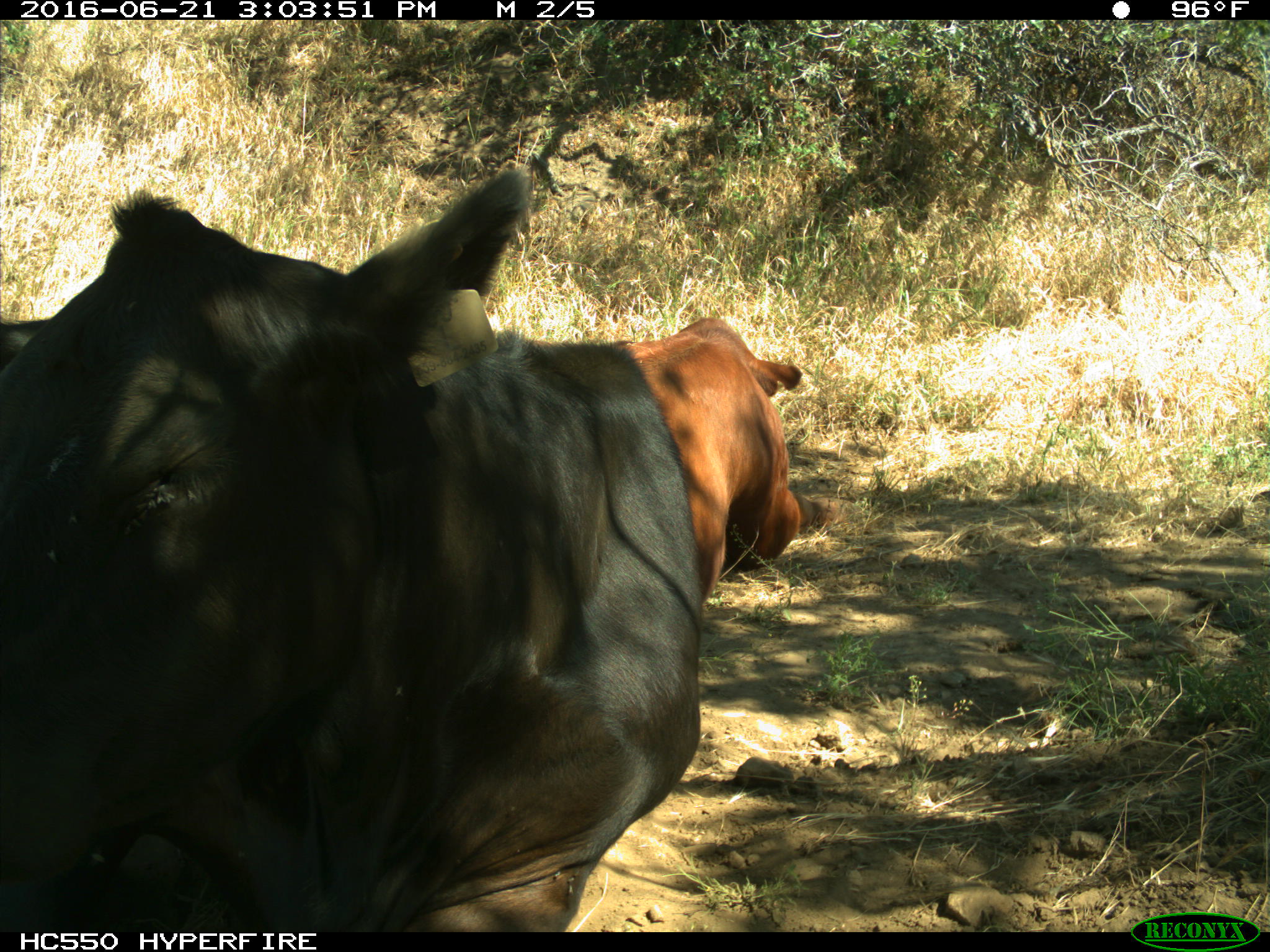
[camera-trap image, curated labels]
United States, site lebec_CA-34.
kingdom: Animalia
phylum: Chordata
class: Mammalia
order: Artiodactyla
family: Bovidae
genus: Bos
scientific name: Bos taurus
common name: domestic cow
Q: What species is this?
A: Bos taurus (domestic cow).